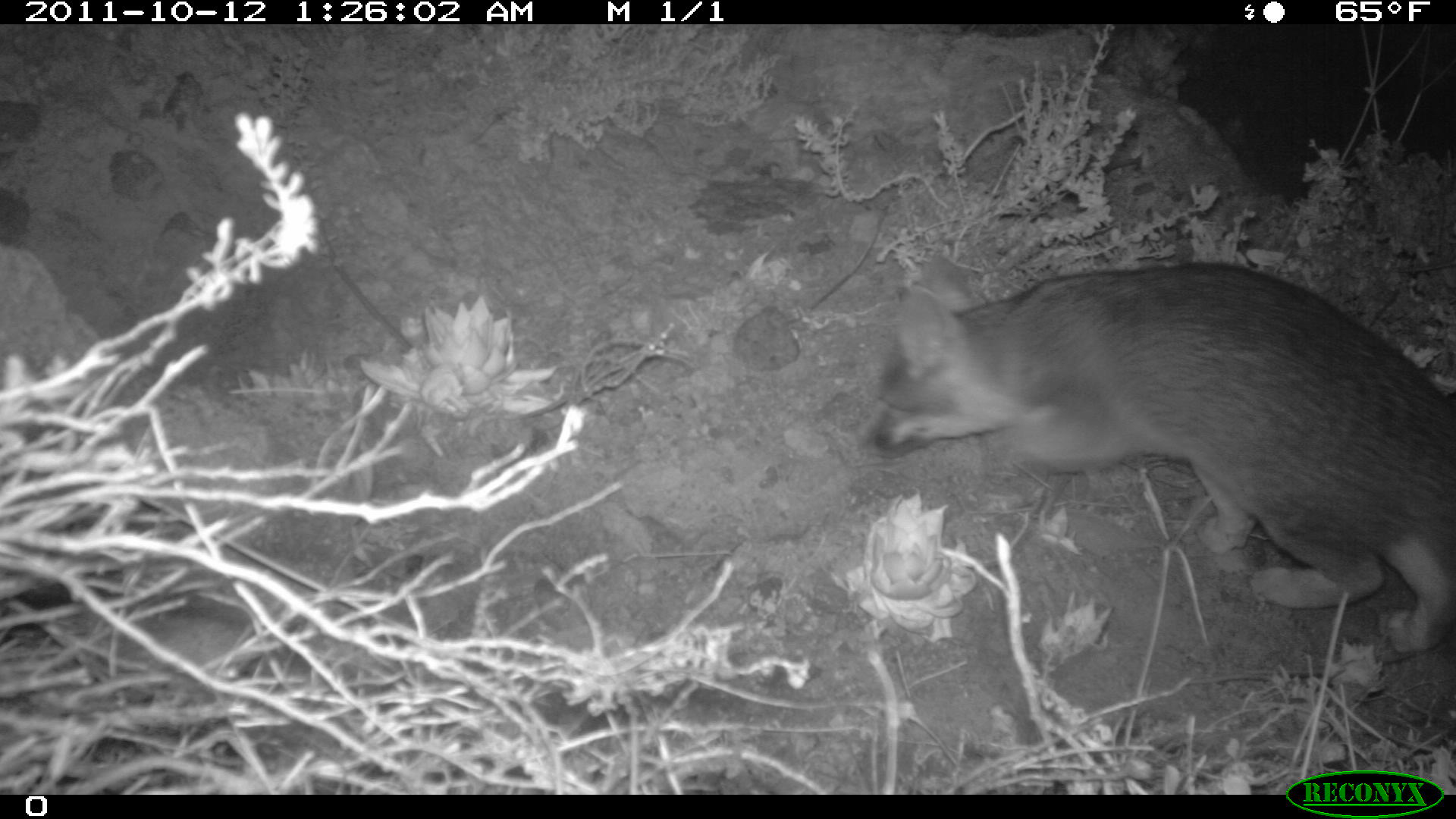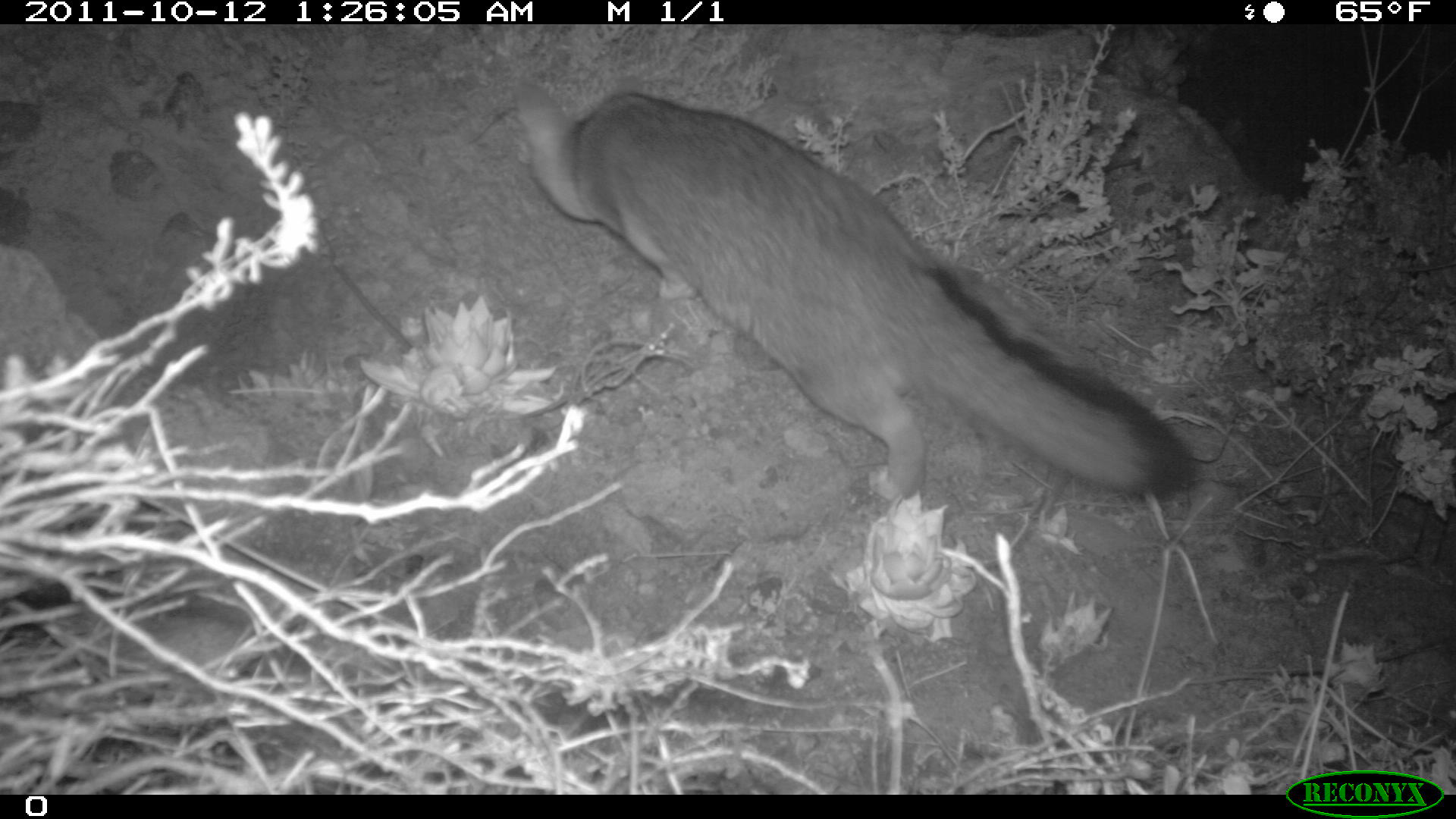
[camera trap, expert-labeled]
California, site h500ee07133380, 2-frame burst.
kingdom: Animalia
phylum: Chordata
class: Mammalia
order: Carnivora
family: Canidae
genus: Urocyon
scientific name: Urocyon littoralis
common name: island fox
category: fox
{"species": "fox (island fox) (Urocyon littoralis)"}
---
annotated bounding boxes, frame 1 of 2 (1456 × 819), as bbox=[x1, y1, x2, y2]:
fox: bbox=[858, 256, 1455, 654]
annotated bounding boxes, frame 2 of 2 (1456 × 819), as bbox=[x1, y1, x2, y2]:
fox: bbox=[513, 71, 1199, 508]